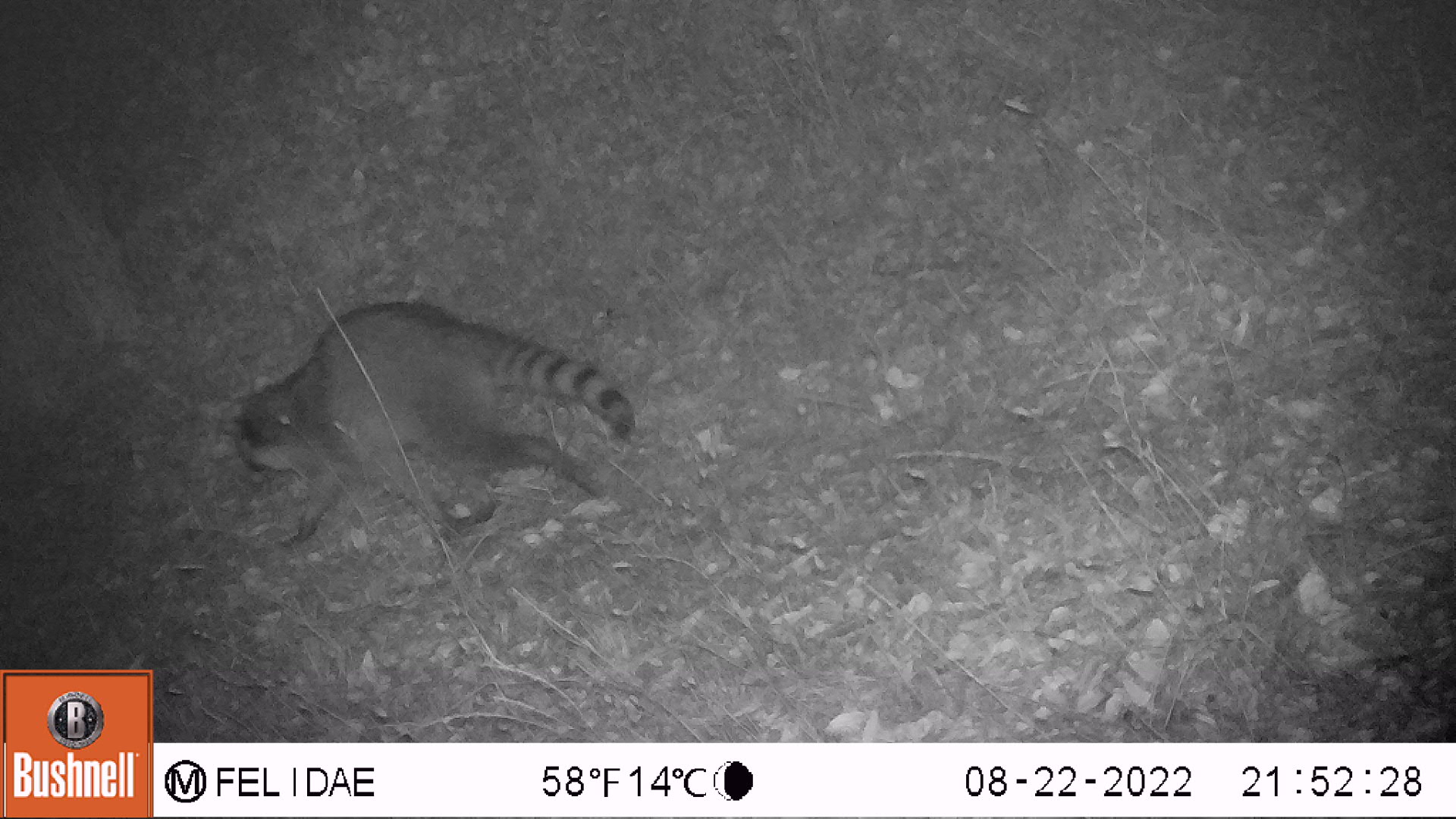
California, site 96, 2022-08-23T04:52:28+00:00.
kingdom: Animalia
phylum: Chordata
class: Mammalia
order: Carnivora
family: Procyonidae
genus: Procyon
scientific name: Procyon lotor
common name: raccoon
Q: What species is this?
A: Raccoon (Procyon lotor).